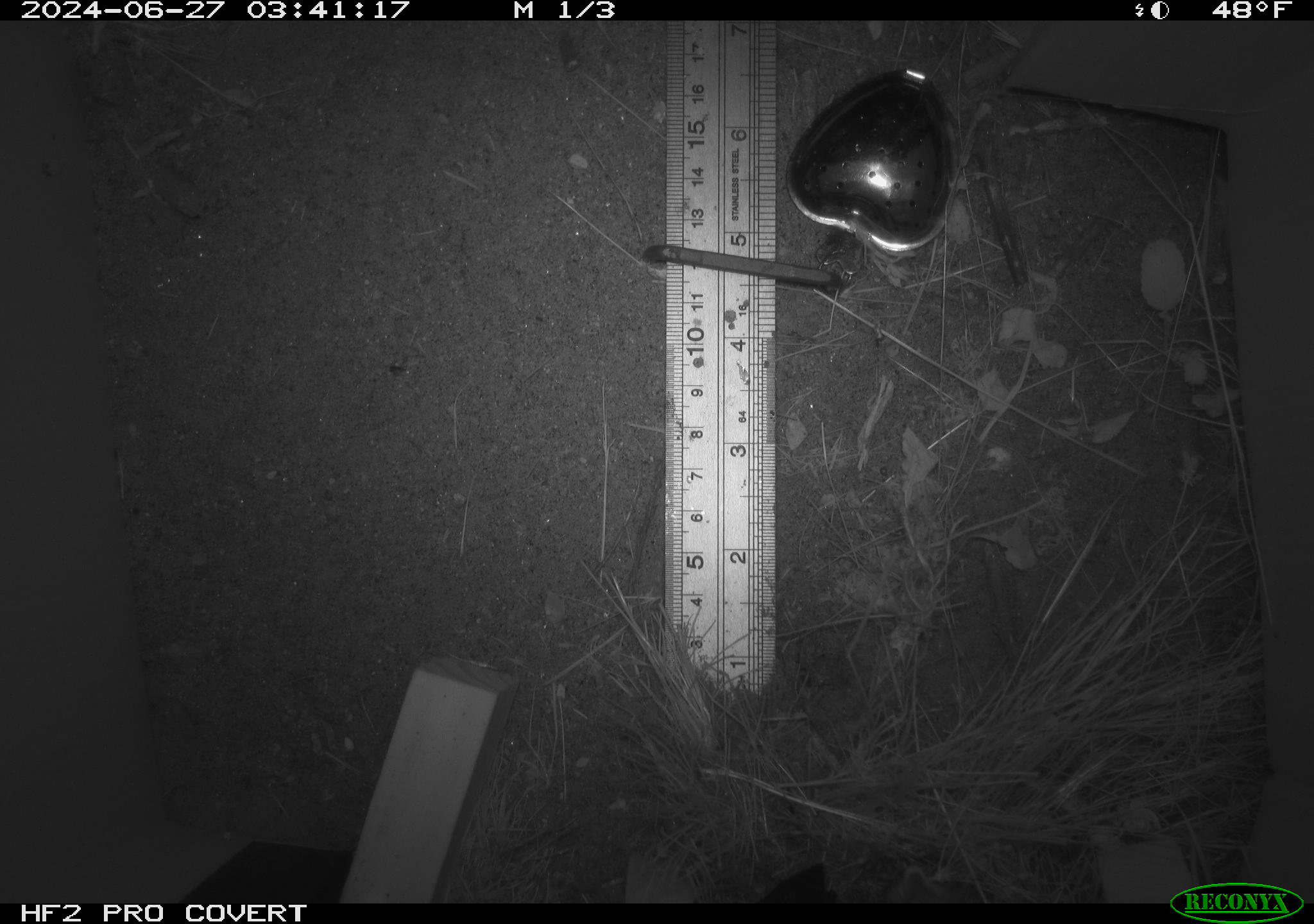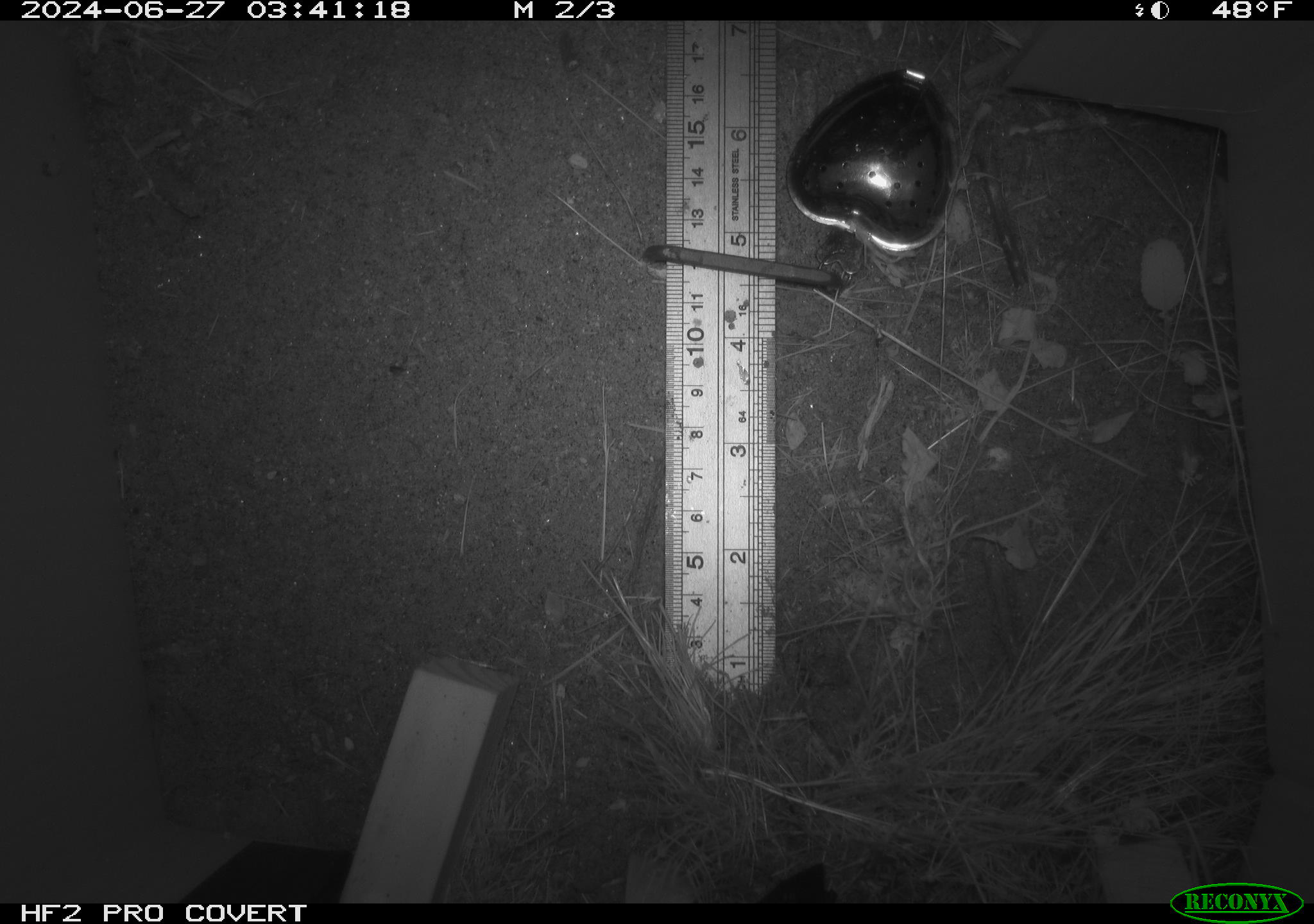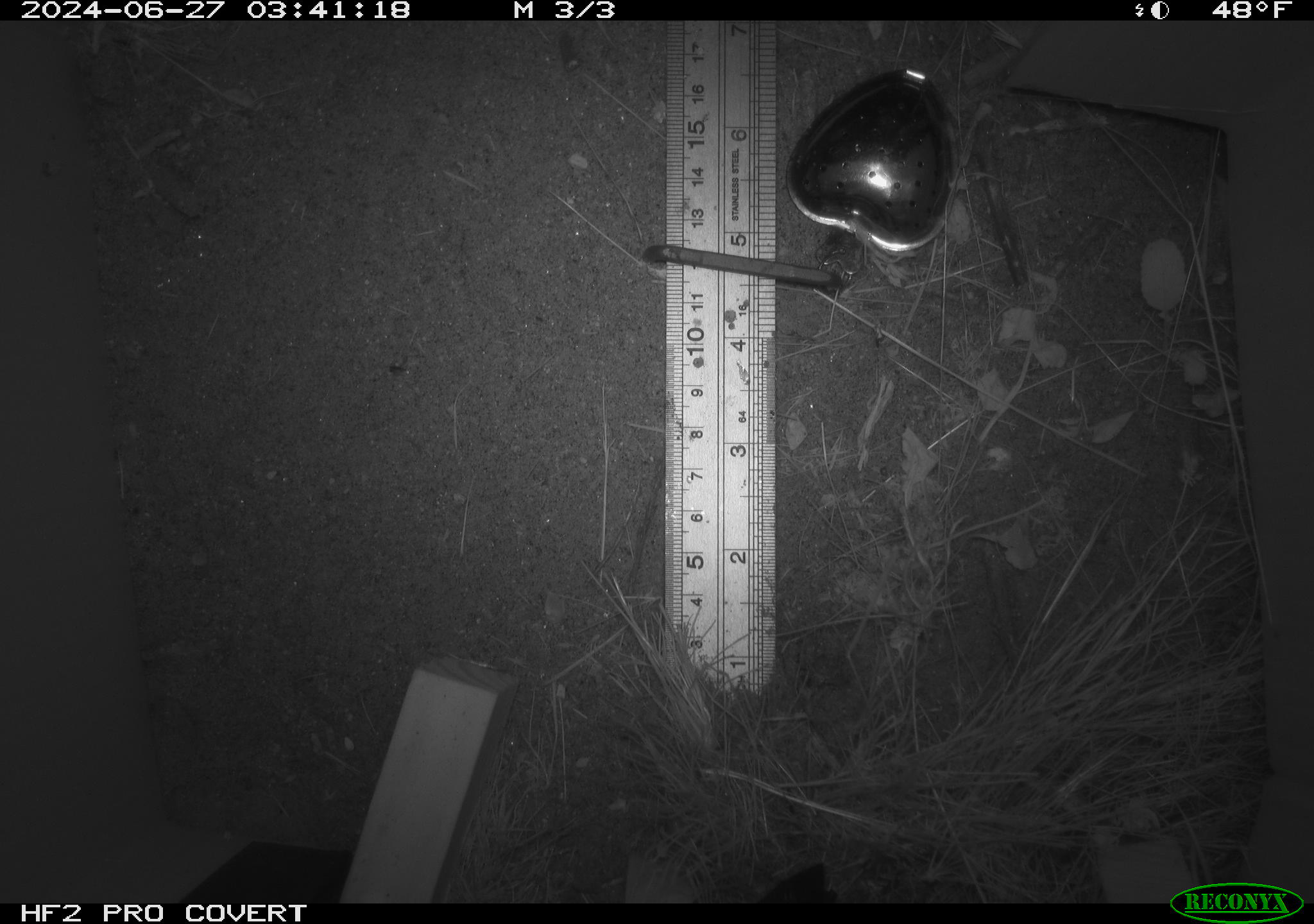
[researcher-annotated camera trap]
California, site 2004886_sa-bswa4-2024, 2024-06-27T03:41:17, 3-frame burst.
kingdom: Animalia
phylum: Chordata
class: Mammalia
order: Rodentia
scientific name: Rodentia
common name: rodent